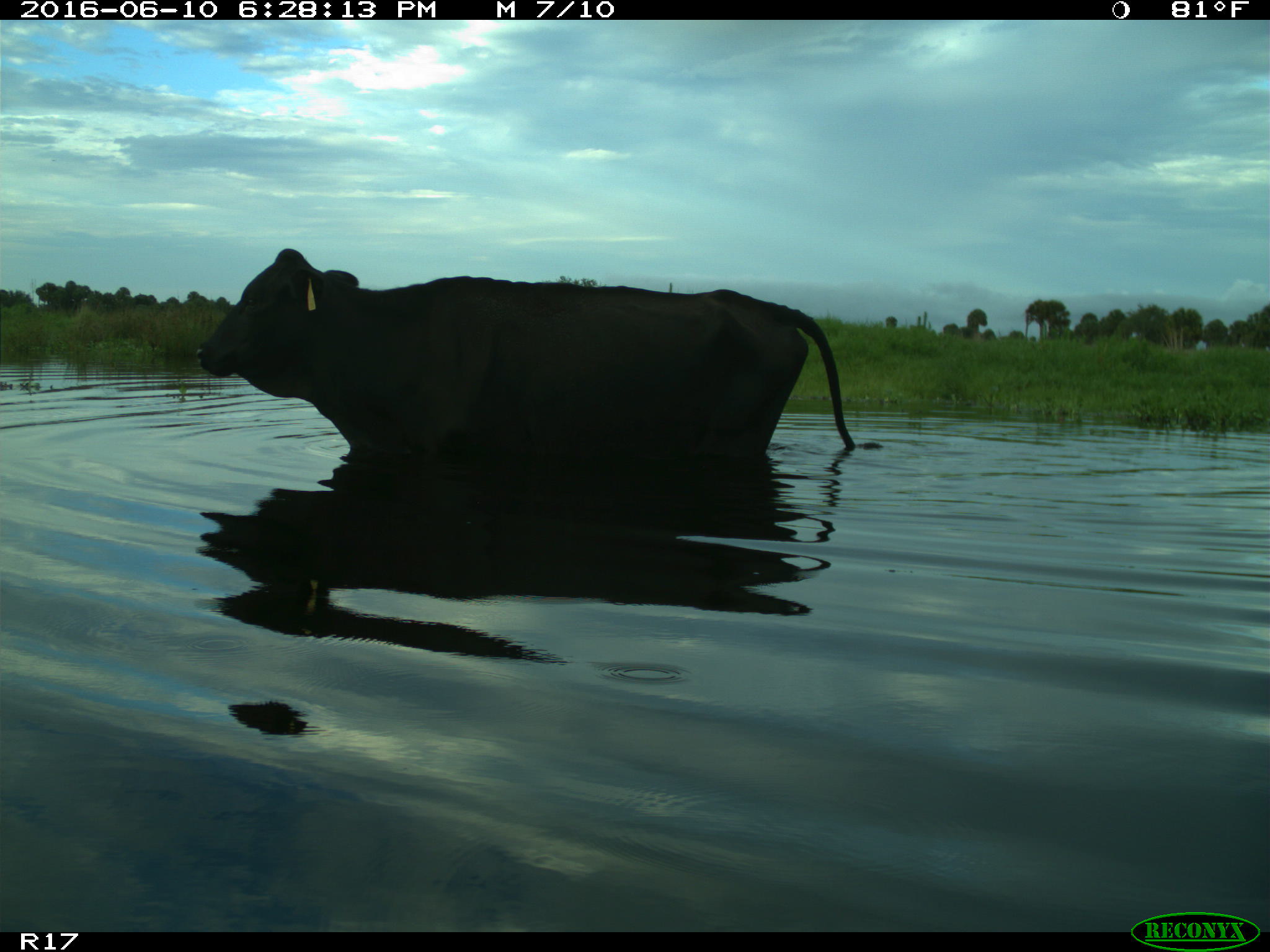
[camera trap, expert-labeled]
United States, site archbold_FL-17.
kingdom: Animalia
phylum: Chordata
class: Mammalia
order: Artiodactyla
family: Bovidae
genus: Bos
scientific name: Bos taurus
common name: domestic cow